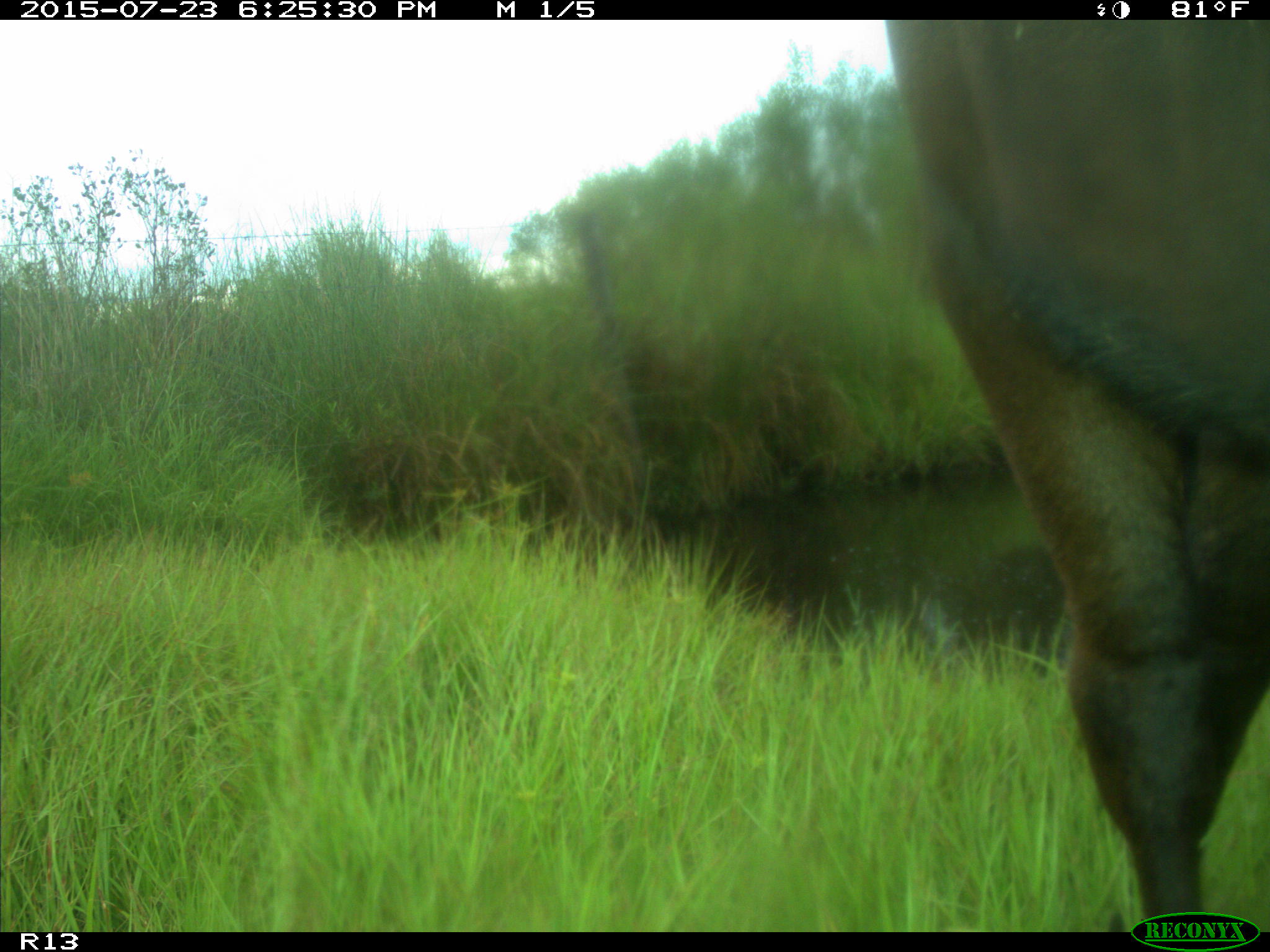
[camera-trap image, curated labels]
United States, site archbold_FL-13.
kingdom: Animalia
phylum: Chordata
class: Mammalia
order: Artiodactyla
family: Bovidae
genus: Bos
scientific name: Bos taurus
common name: domestic cow